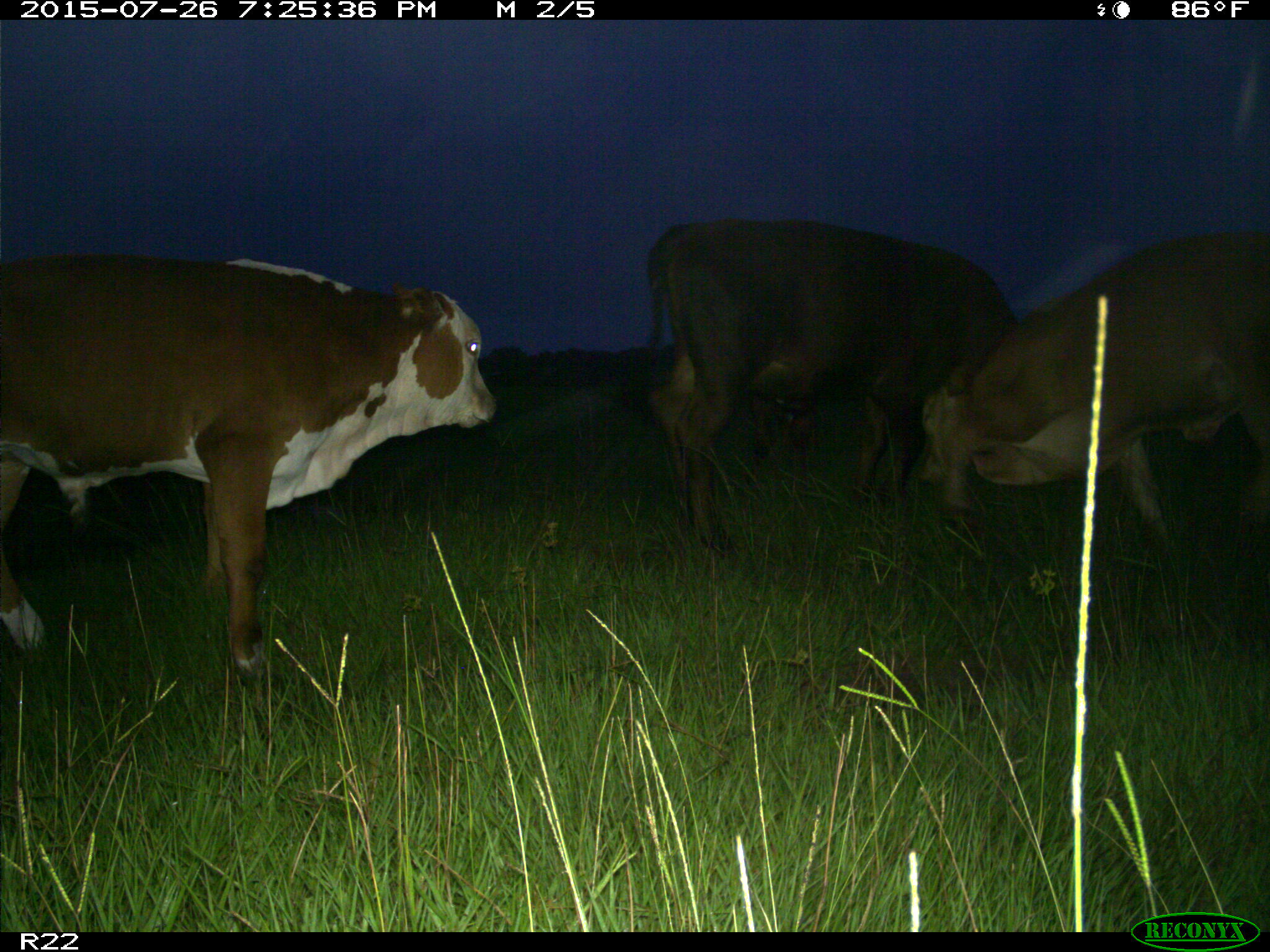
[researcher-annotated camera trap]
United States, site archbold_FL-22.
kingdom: Animalia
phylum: Chordata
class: Mammalia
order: Artiodactyla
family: Bovidae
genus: Bos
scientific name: Bos taurus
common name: domestic cow